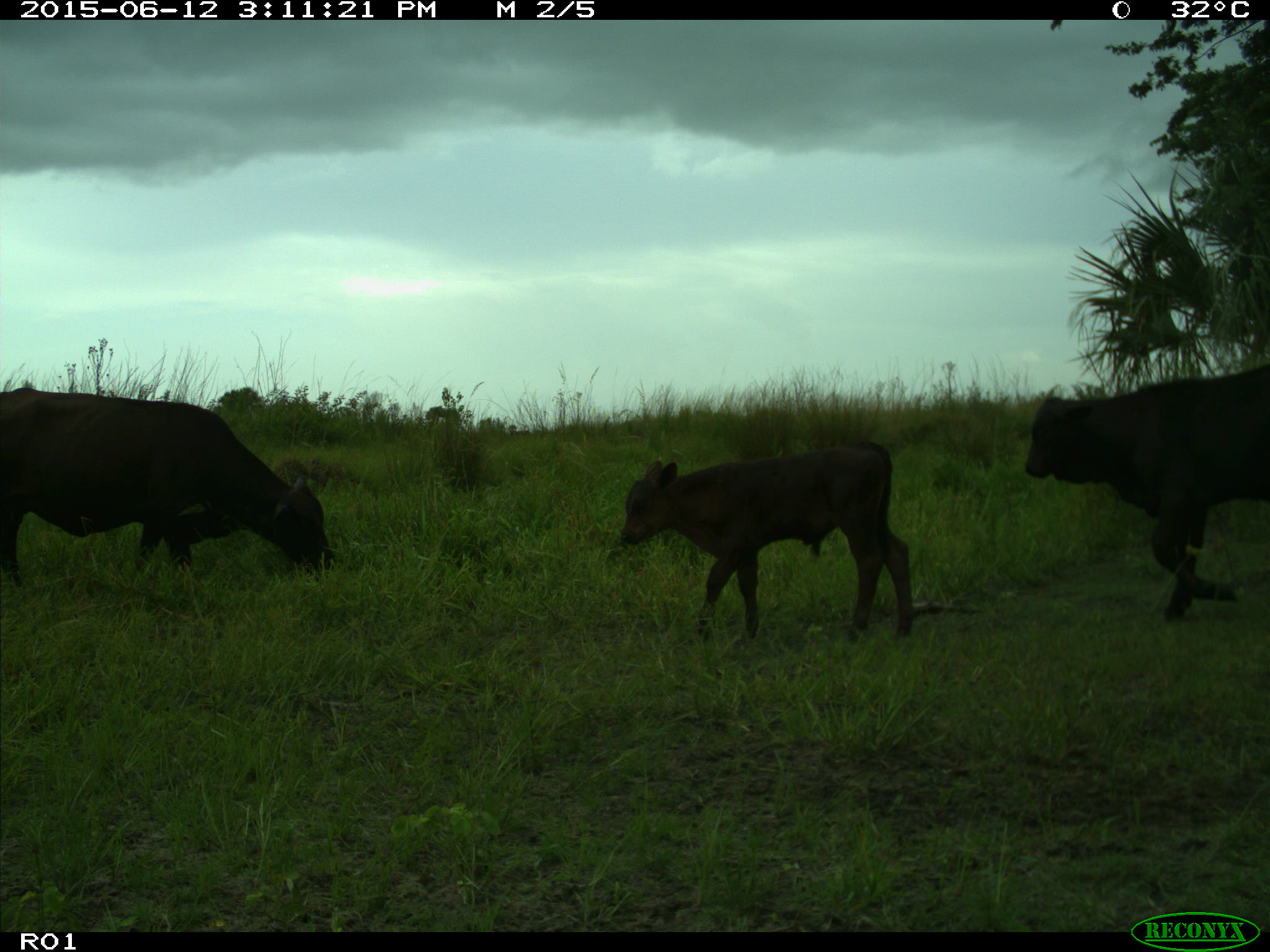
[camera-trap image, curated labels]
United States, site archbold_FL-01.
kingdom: Animalia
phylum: Chordata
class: Mammalia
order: Artiodactyla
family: Bovidae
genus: Bos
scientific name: Bos taurus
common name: domestic cow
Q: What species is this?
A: Bos taurus (domestic cow).